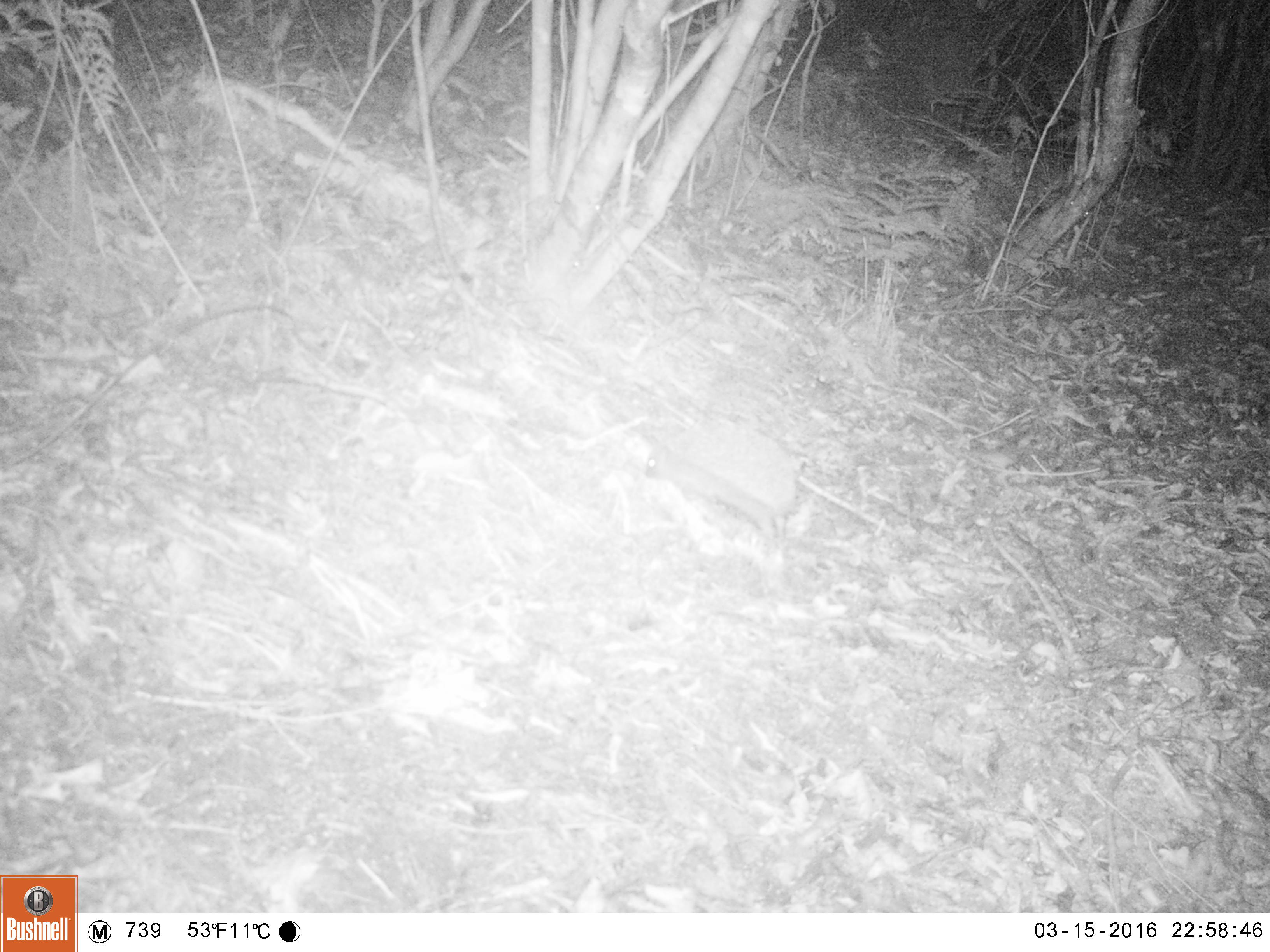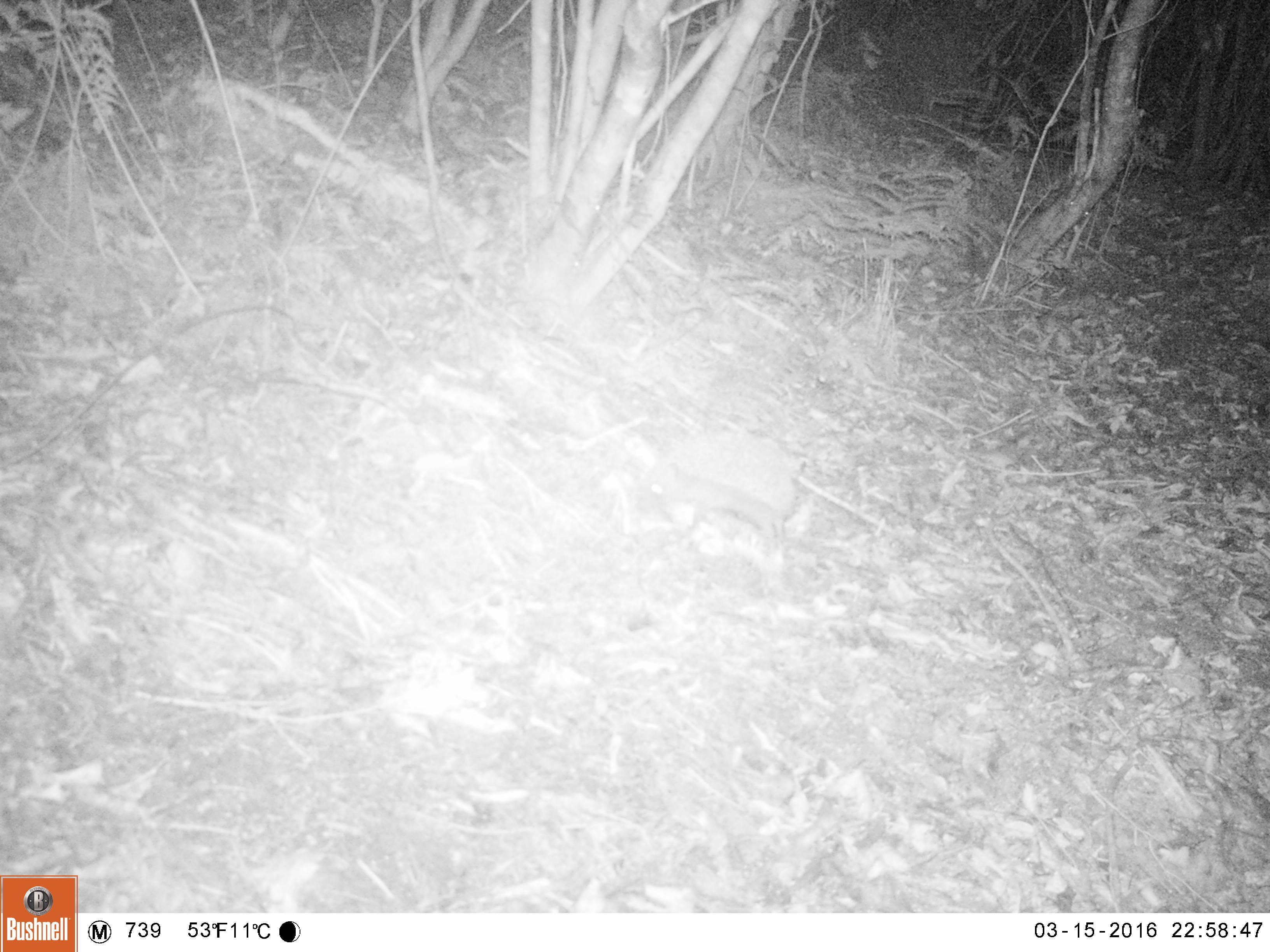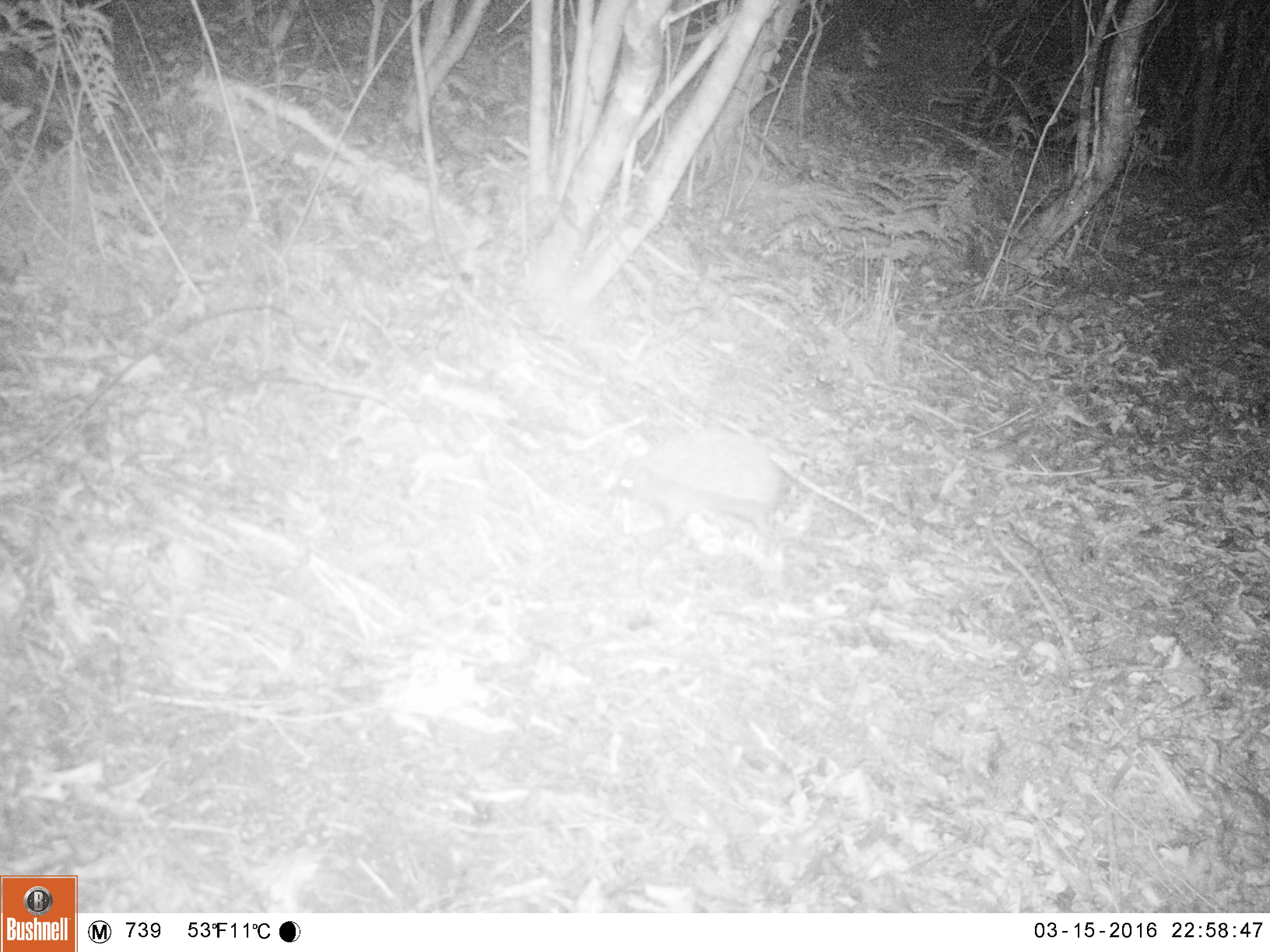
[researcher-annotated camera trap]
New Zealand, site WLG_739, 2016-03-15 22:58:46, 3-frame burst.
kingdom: Animalia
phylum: Chordata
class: Mammalia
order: Eulipotyphla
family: Erinaceidae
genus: Erinaceus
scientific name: Erinaceus europaeus europaeus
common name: european hedgehog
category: hedgehog